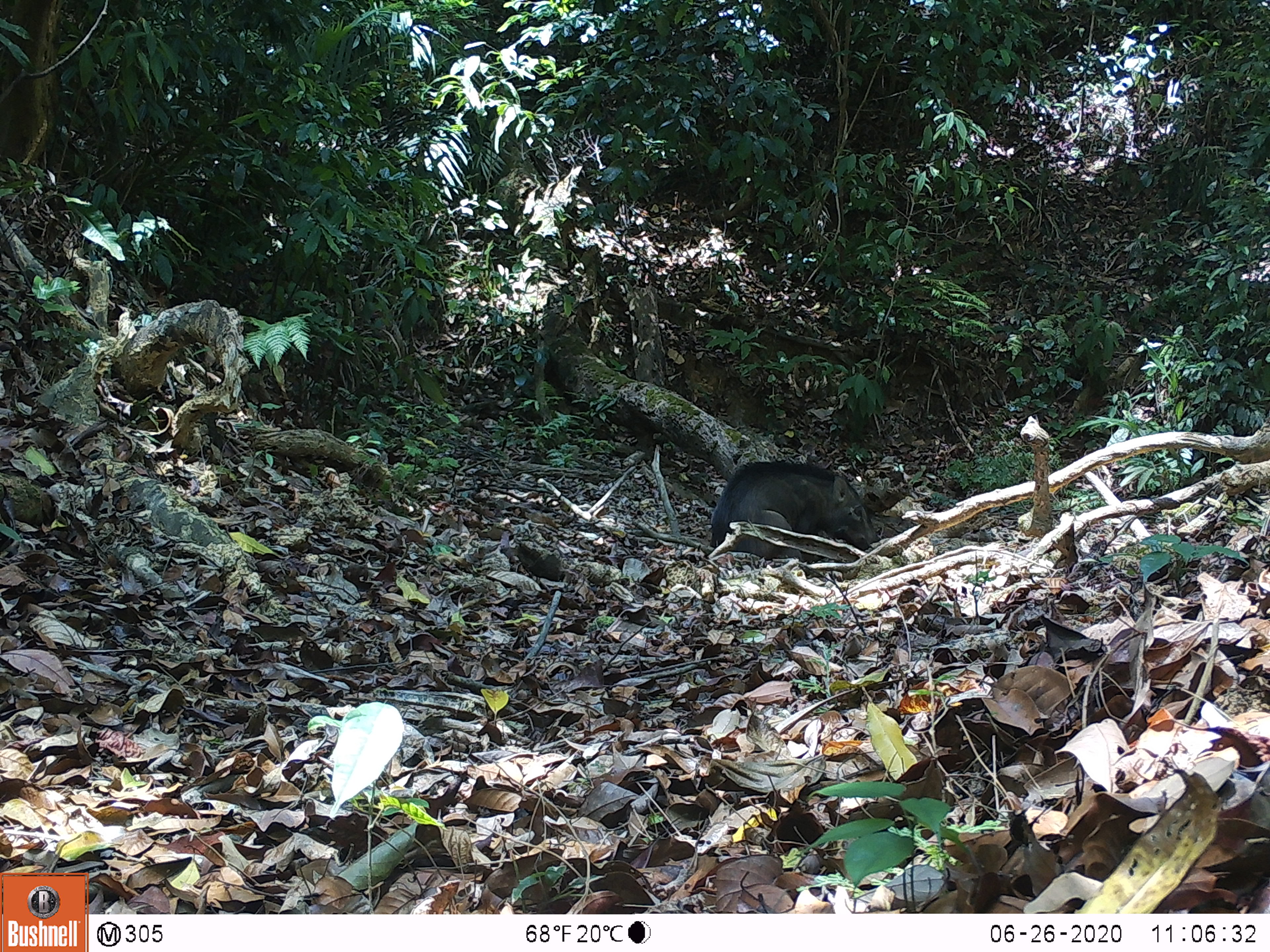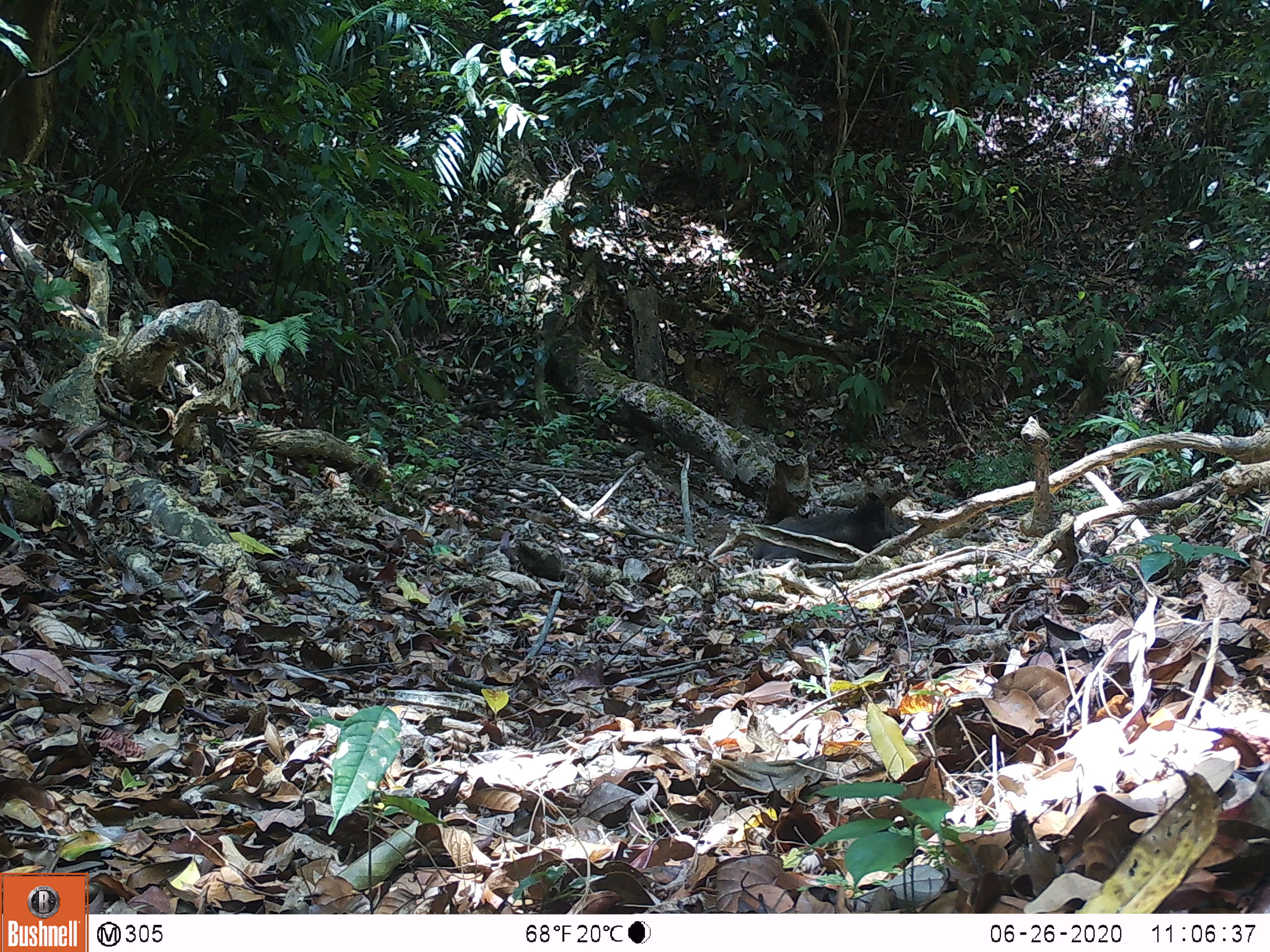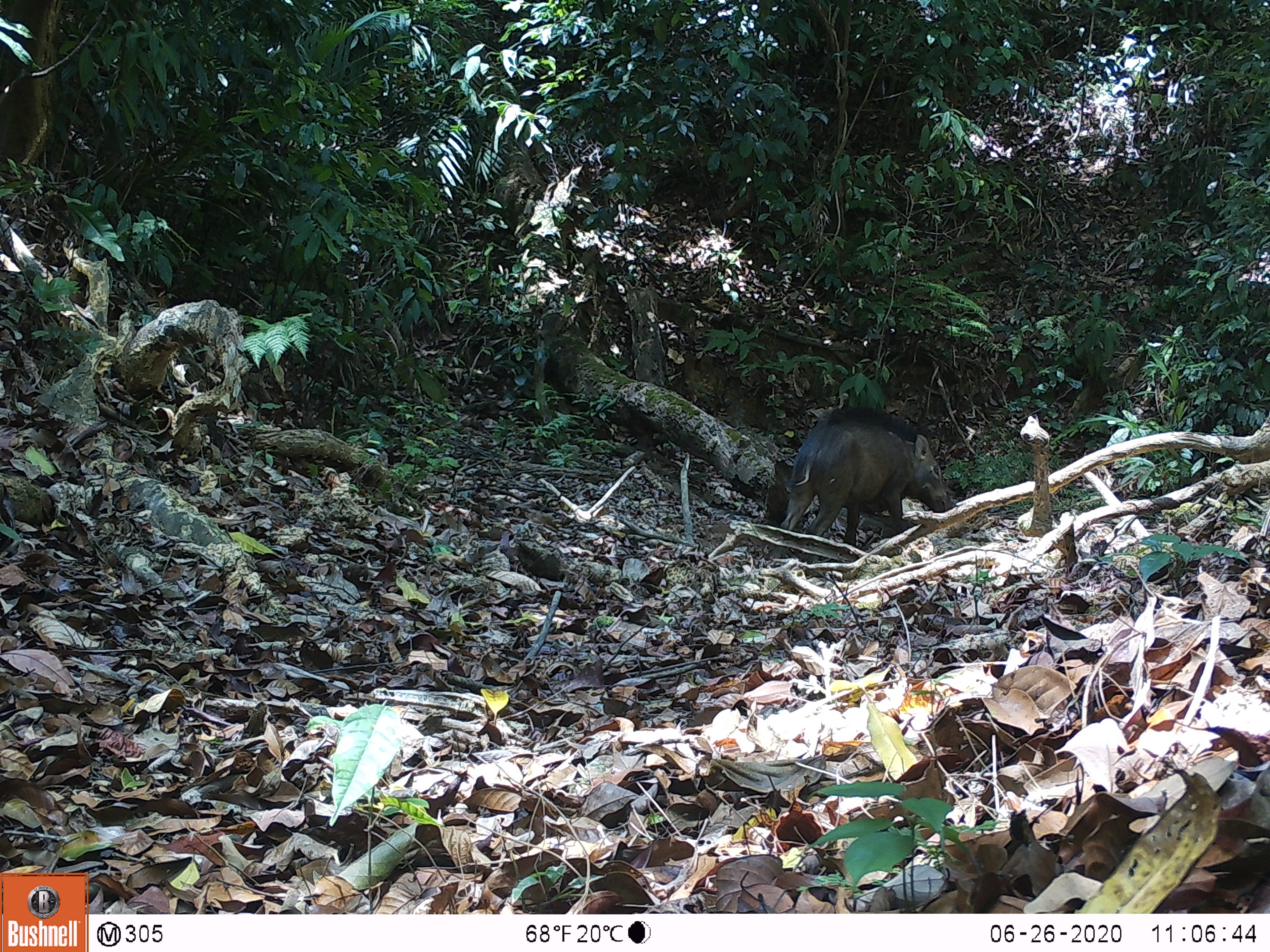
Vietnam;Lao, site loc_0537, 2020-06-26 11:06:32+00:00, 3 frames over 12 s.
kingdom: Animalia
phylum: Chordata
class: Mammalia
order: Artiodactyla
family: Suidae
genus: Sus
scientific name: Sus scrofa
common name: eurasian wild pig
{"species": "eurasian wild pig (Sus scrofa)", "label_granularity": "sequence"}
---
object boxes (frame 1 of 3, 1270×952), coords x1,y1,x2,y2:
eurasian wild pig: 710,460,879,561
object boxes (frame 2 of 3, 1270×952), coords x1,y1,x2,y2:
eurasian wild pig: 753,498,898,563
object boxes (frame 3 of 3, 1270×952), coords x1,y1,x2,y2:
eurasian wild pig: 781,406,954,547